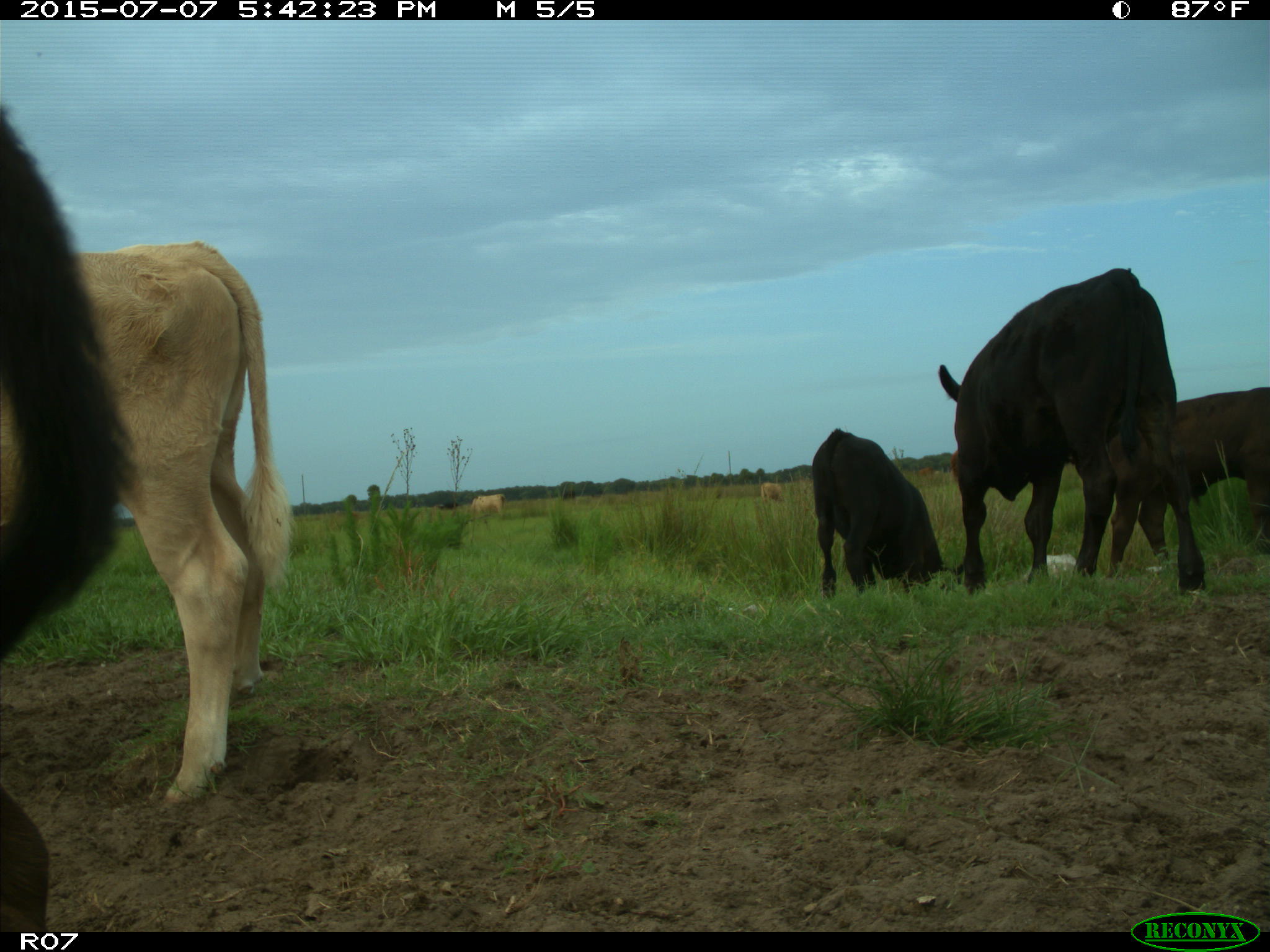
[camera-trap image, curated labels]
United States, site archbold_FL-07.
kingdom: Animalia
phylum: Chordata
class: Mammalia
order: Artiodactyla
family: Bovidae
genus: Bos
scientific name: Bos taurus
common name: domestic cow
Bos taurus (domestic cow).